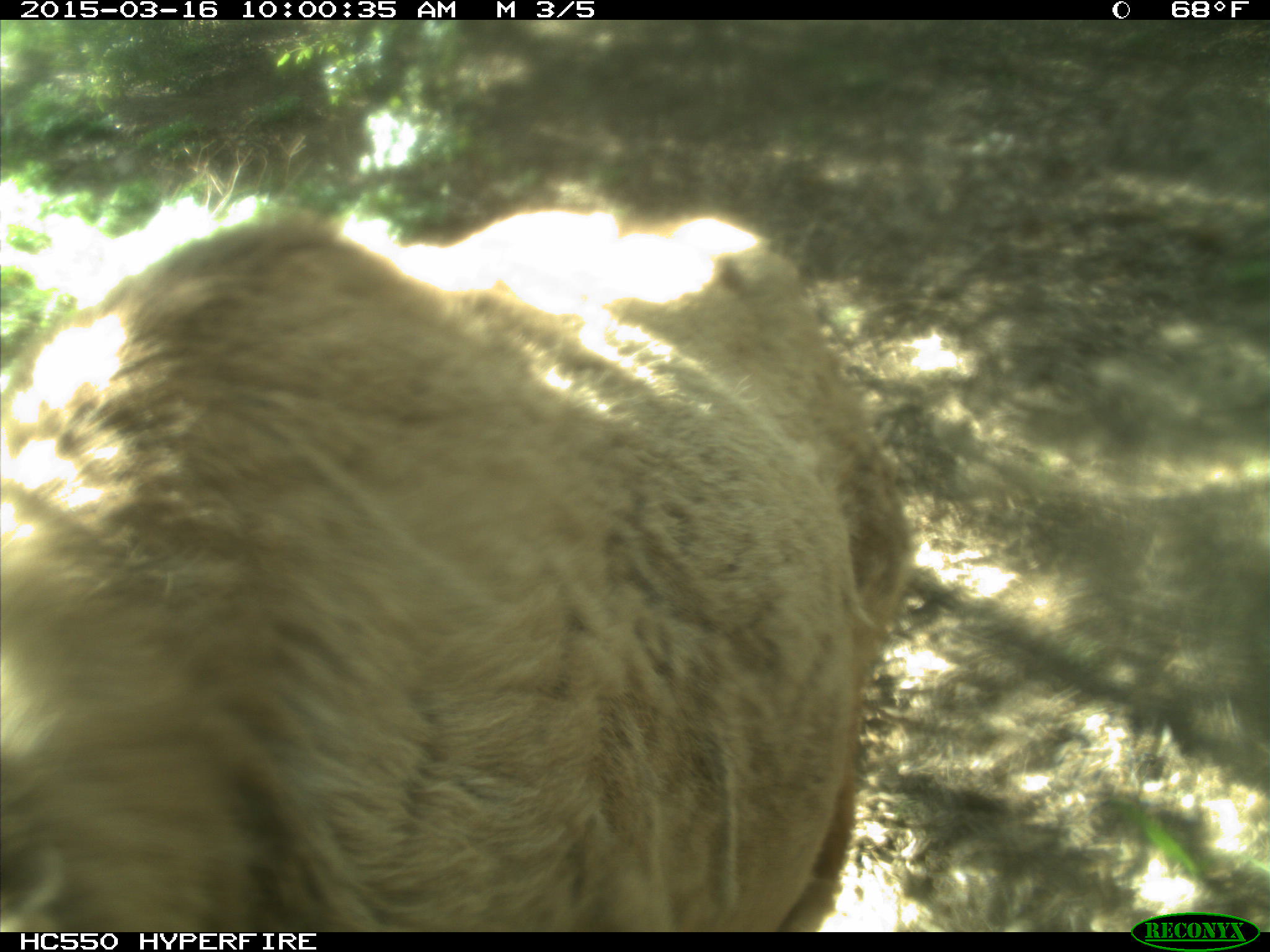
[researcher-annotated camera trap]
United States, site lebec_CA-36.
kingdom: Animalia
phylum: Chordata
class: Mammalia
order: Artiodactyla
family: Cervidae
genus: Cervus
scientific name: Cervus canadensis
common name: elk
Cervus canadensis (elk).